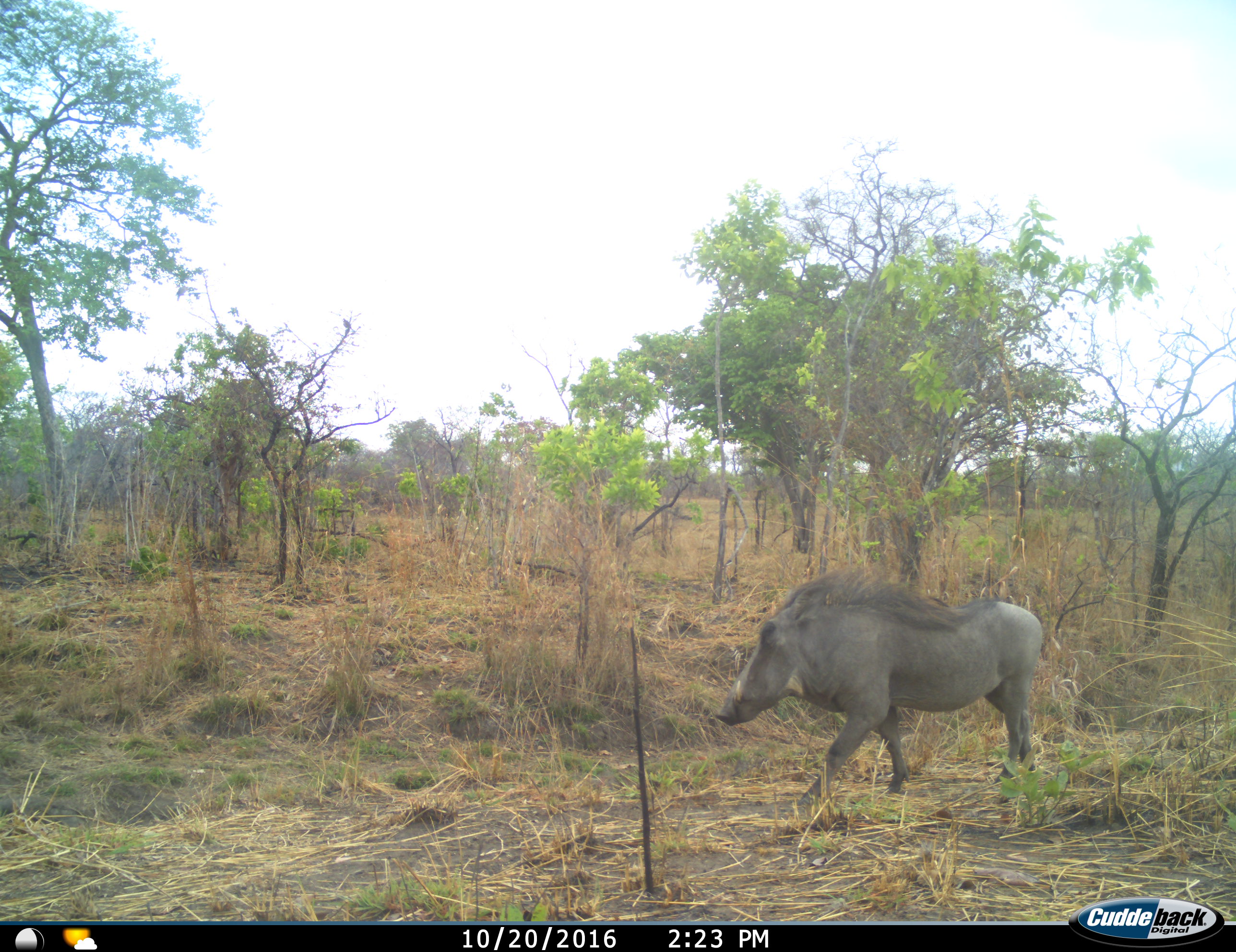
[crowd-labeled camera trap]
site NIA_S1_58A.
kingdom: Animalia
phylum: Chordata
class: Mammalia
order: Artiodactyla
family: Suidae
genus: Phacochoerus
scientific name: Phacochoerus africanus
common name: warthog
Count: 1.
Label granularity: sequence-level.